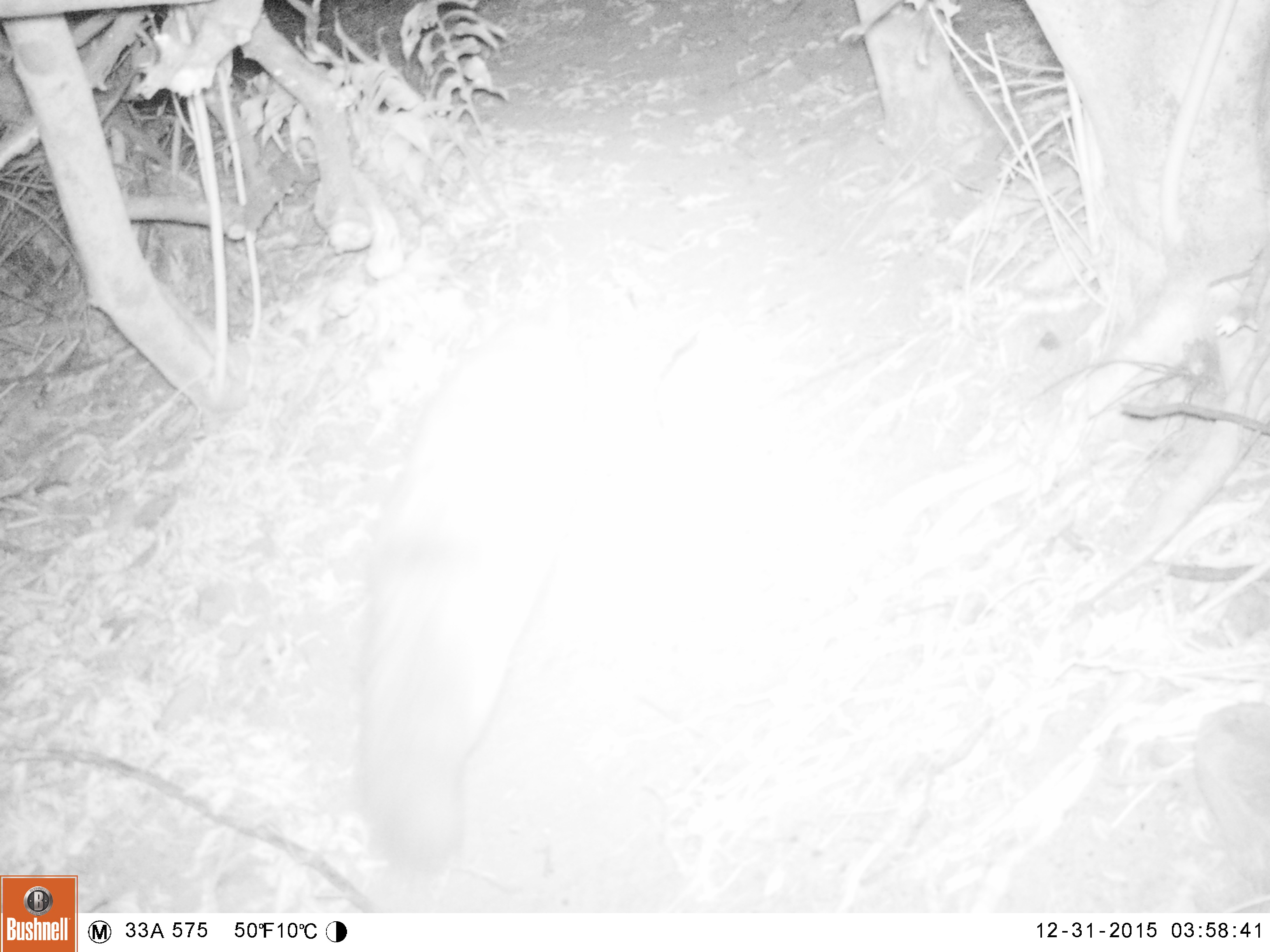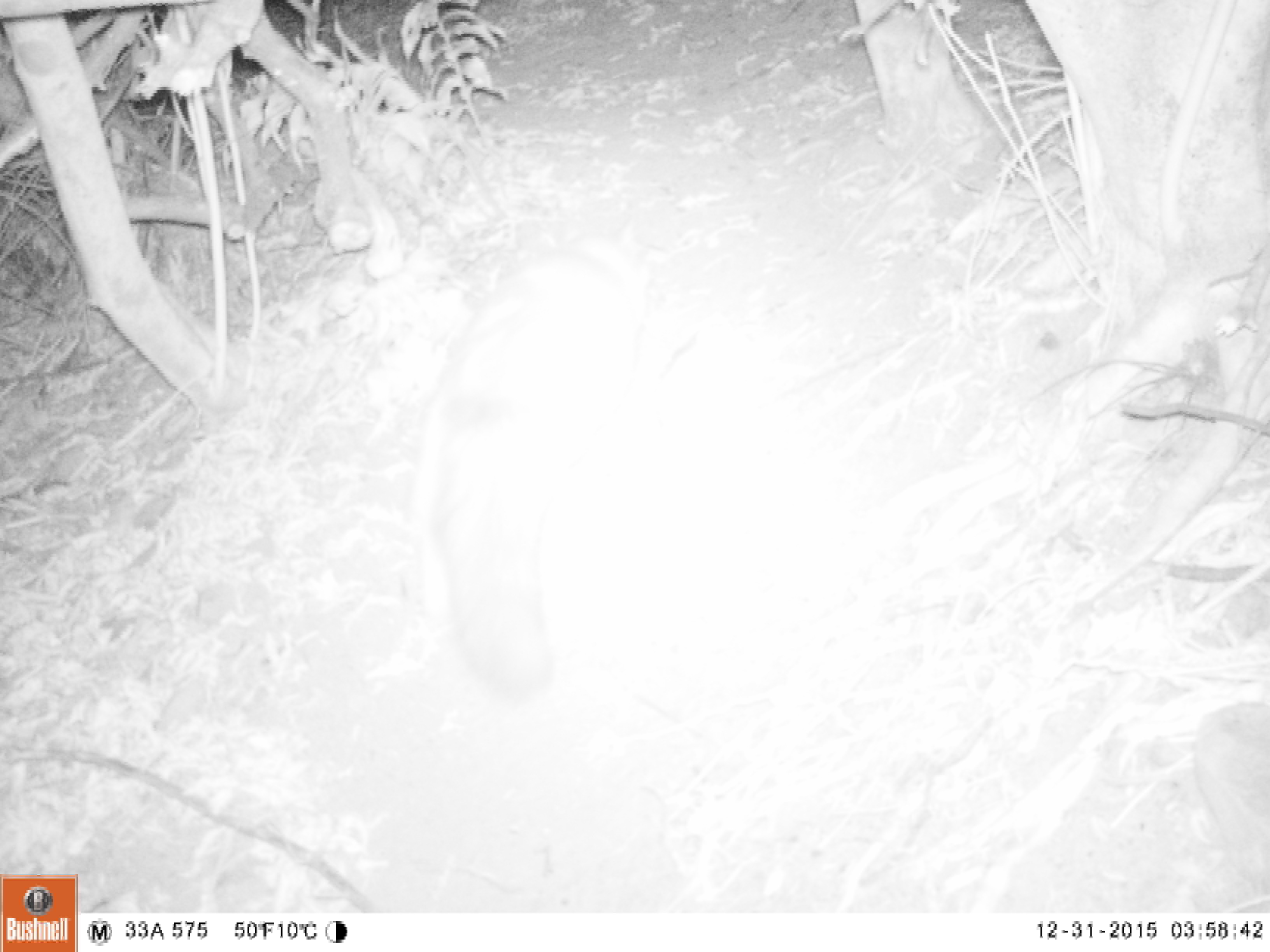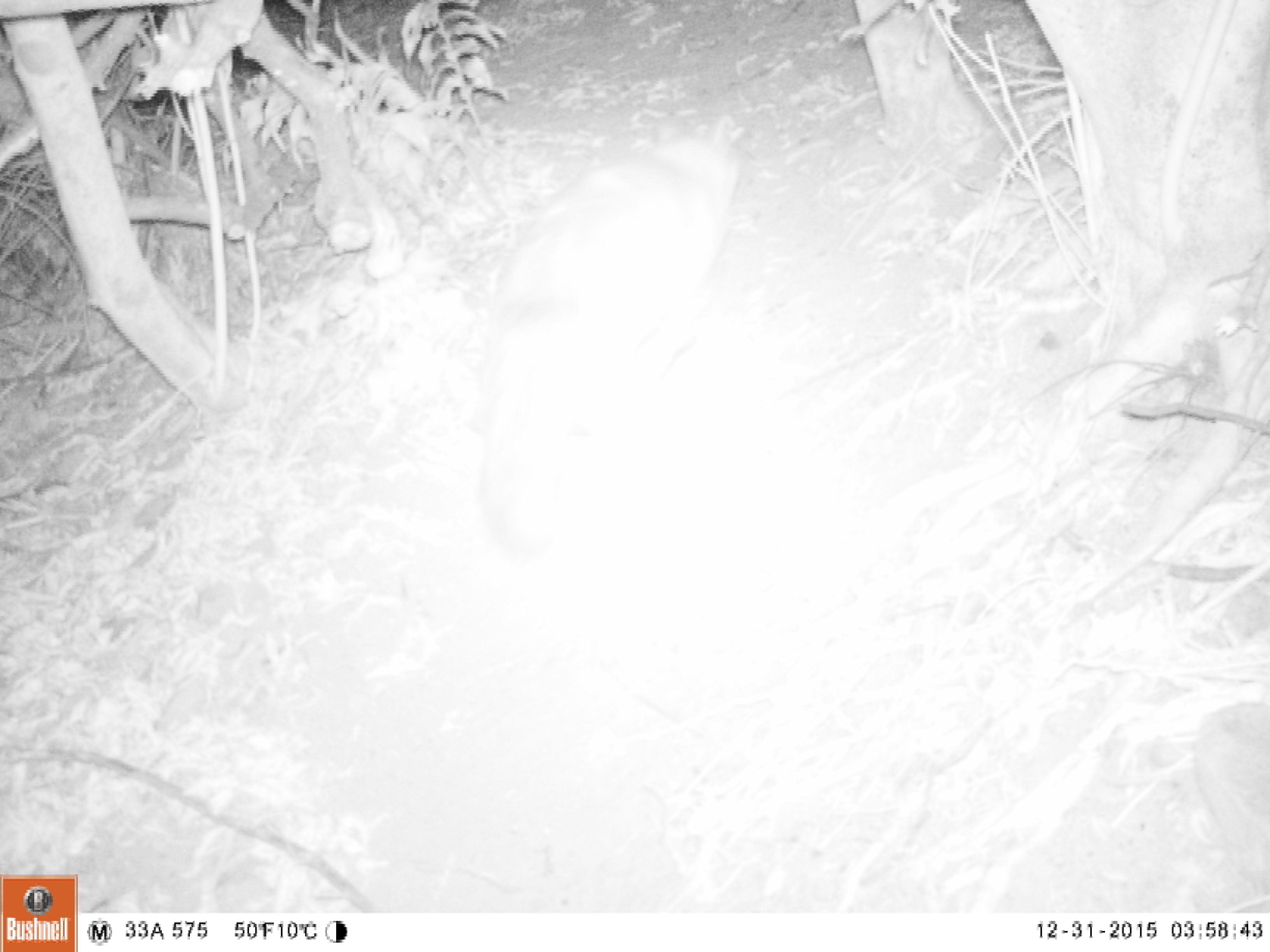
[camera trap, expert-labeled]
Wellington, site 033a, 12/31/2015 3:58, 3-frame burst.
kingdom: Animalia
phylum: Chordata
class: Mammalia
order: Carnivora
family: Felidae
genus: Felis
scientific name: Felis catus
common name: cat